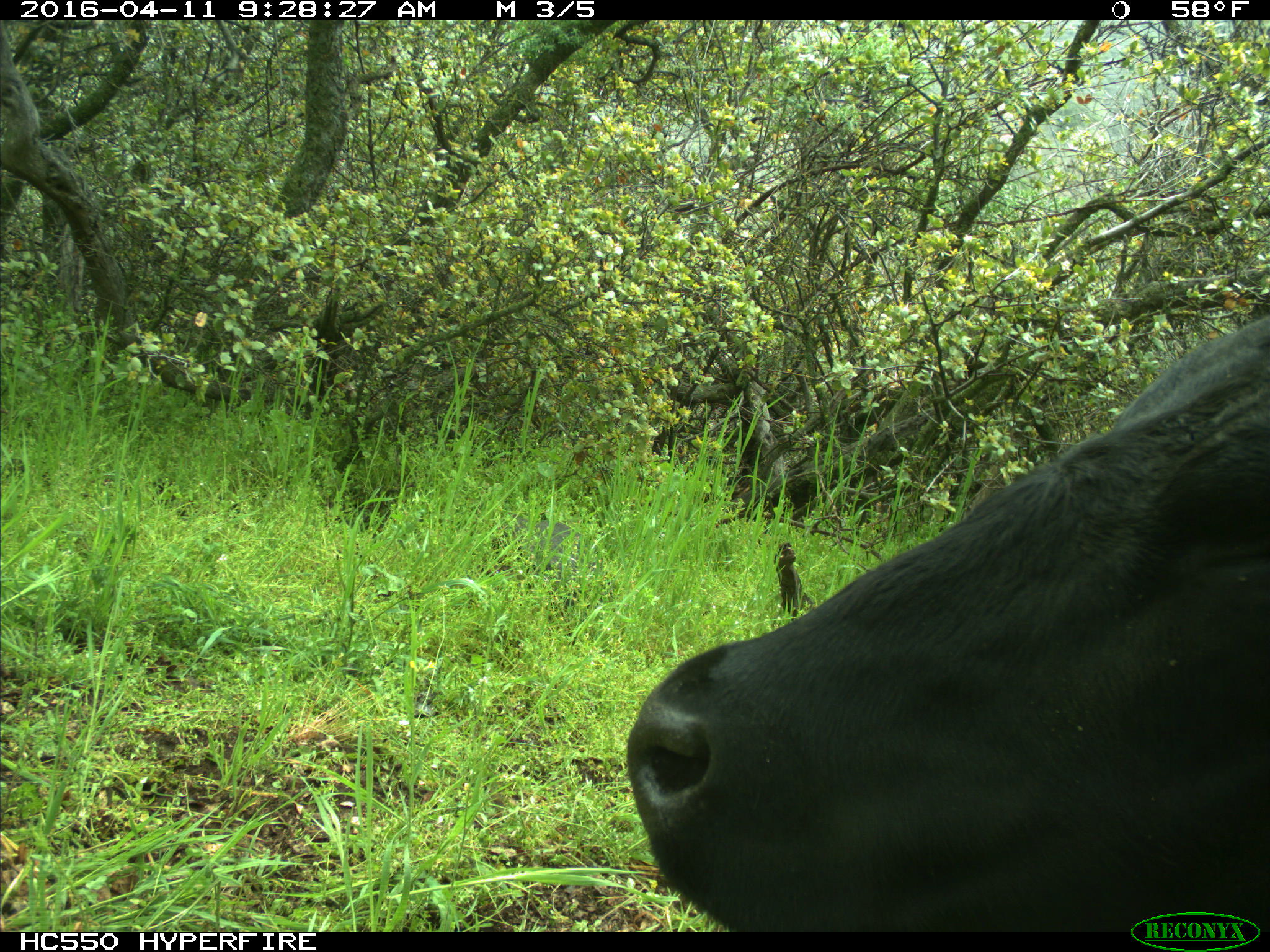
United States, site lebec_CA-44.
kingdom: Animalia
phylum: Chordata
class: Mammalia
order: Artiodactyla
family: Bovidae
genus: Bos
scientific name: Bos taurus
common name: domestic cow